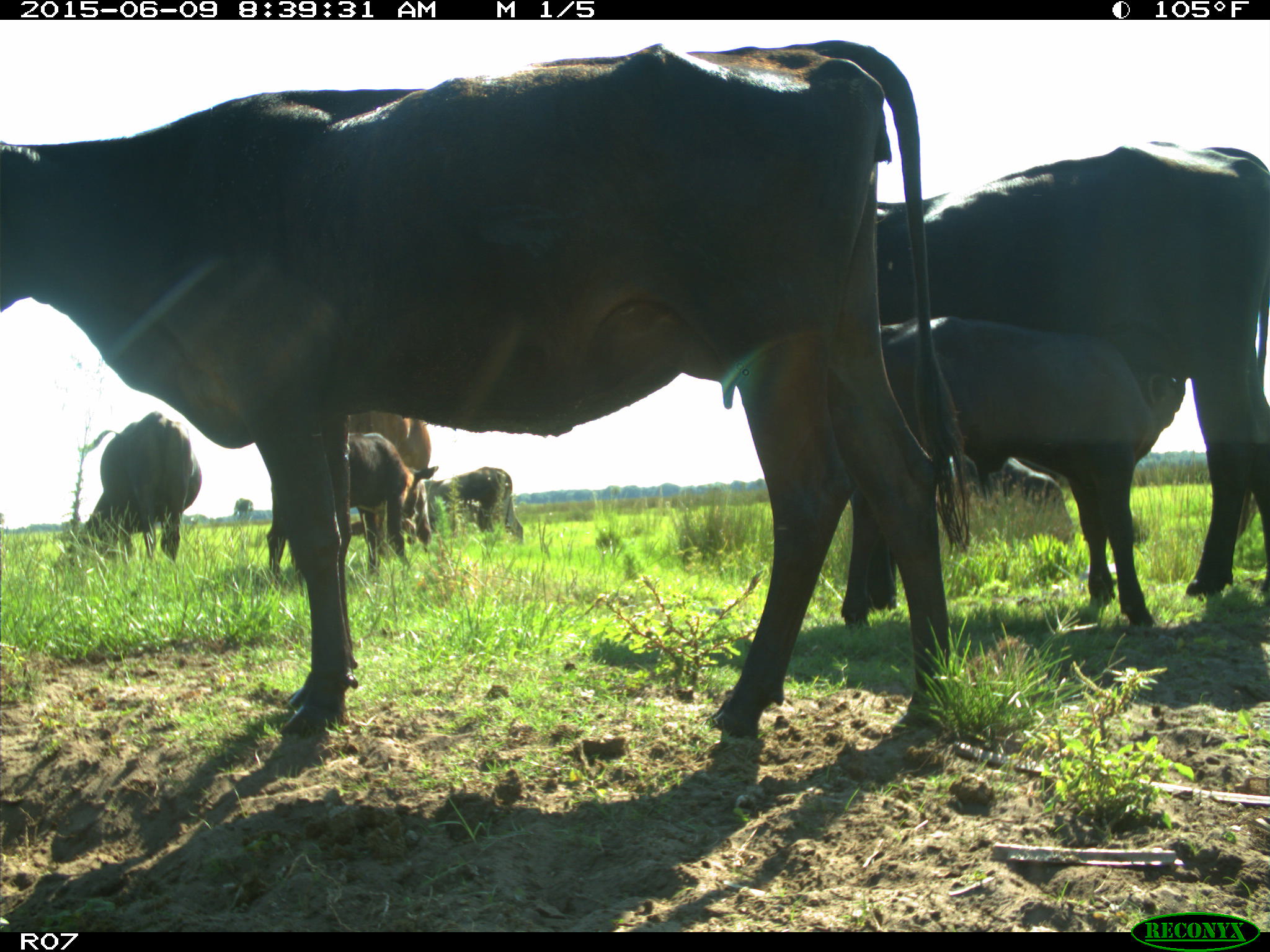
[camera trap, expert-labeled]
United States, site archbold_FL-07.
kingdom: Animalia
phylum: Chordata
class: Mammalia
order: Artiodactyla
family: Bovidae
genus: Bos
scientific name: Bos taurus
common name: domestic cow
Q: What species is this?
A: Bos taurus (domestic cow).